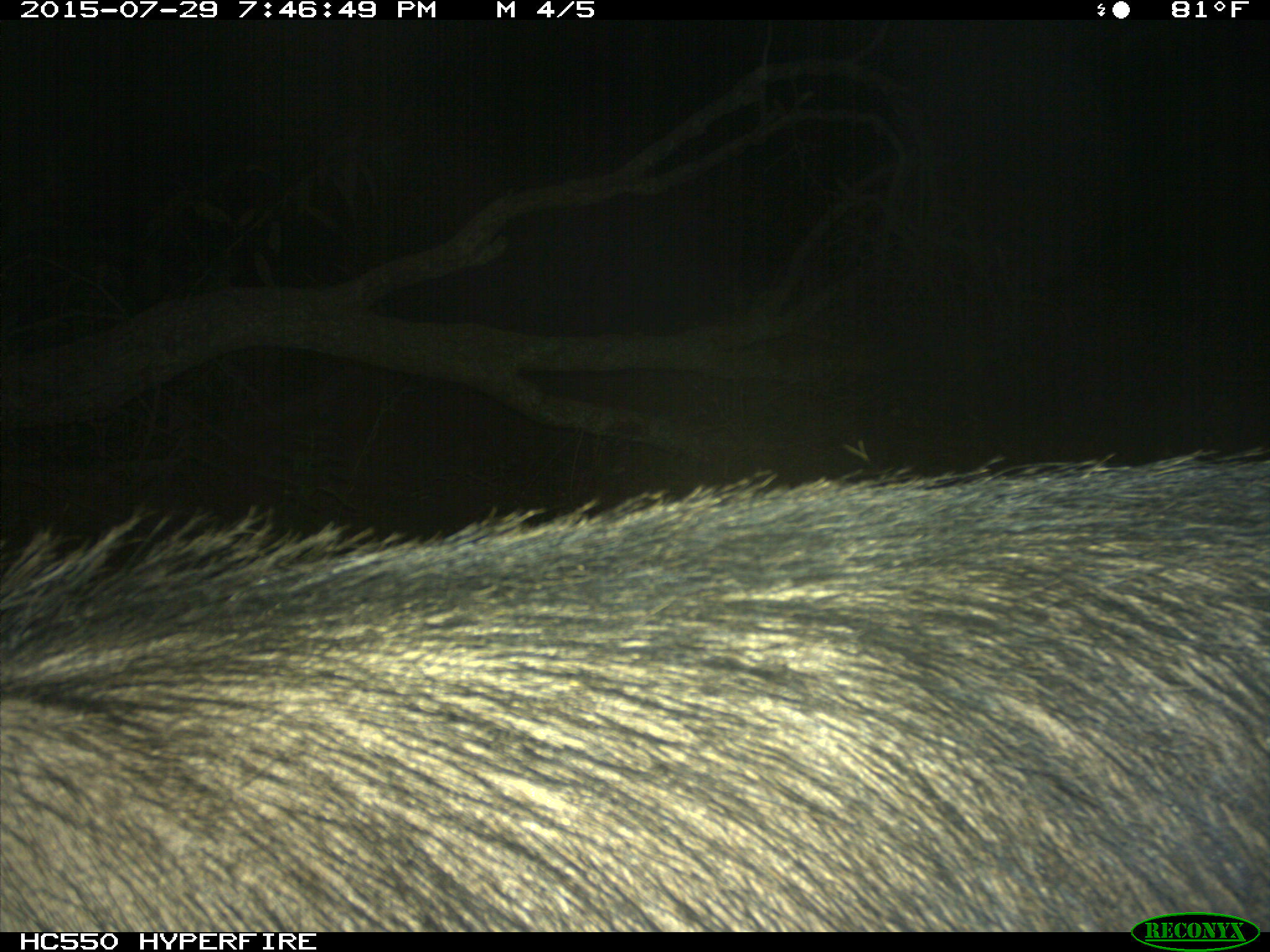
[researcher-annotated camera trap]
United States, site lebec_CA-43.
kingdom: Animalia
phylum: Chordata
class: Mammalia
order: Artiodactyla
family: Suidae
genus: Sus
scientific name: Sus scrofa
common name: wild boar